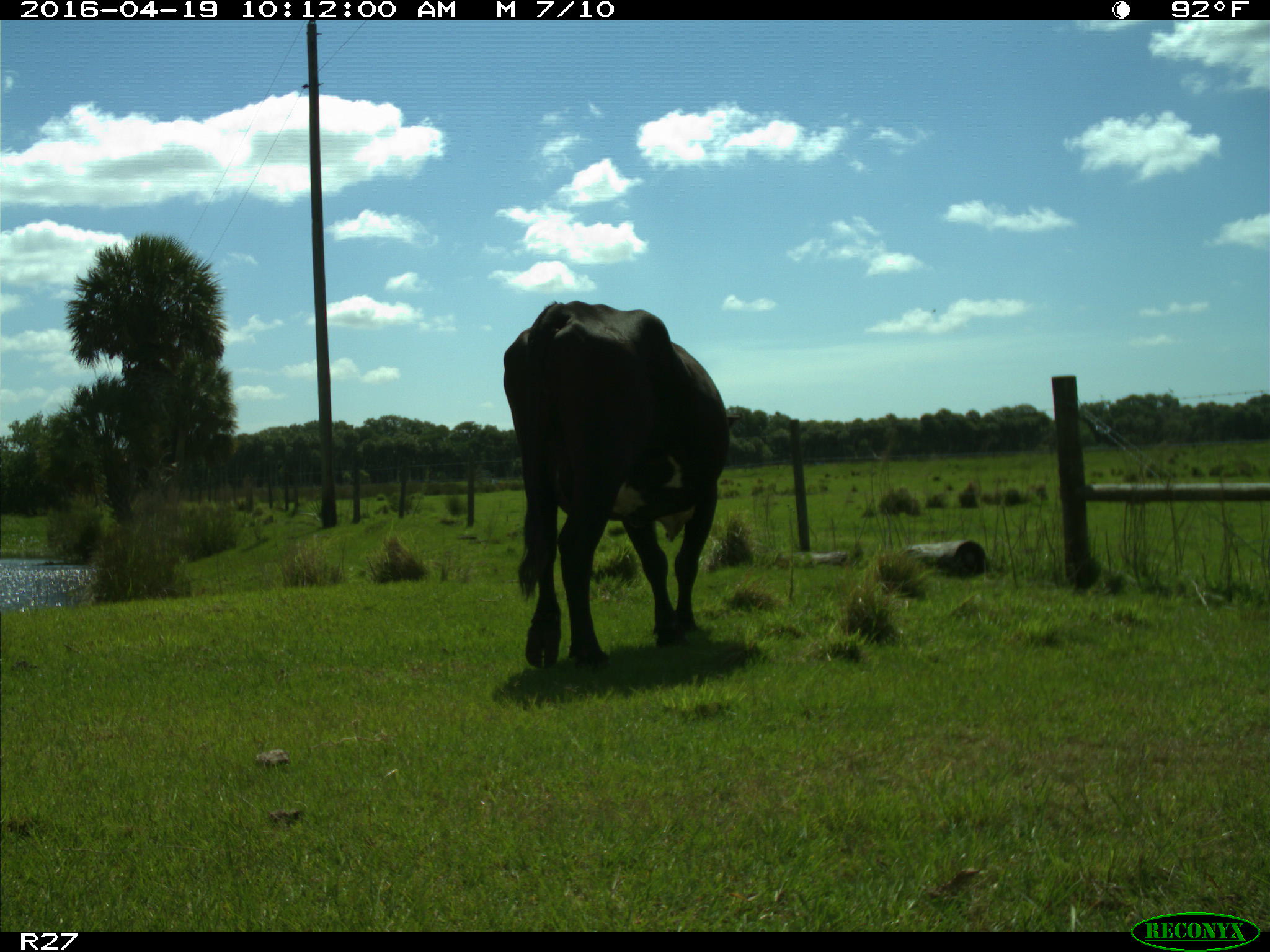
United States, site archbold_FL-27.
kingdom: Animalia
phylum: Chordata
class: Mammalia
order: Artiodactyla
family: Bovidae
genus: Bos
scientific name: Bos taurus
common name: domestic cow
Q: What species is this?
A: Bos taurus (domestic cow).